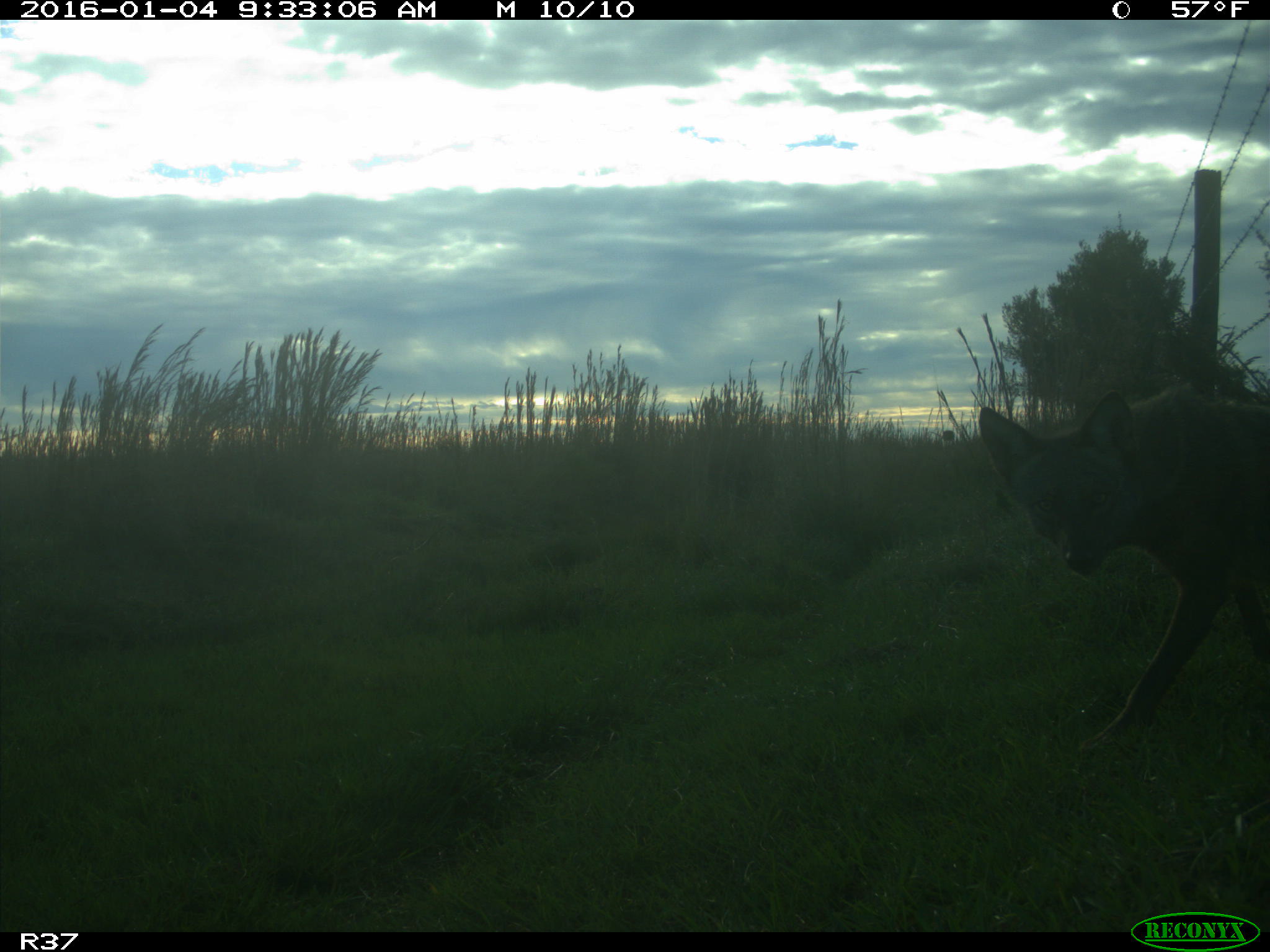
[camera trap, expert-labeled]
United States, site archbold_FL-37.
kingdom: Animalia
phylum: Chordata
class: Mammalia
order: Carnivora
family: Canidae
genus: Canis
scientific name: Canis latrans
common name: coyote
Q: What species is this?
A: Canis latrans (coyote).